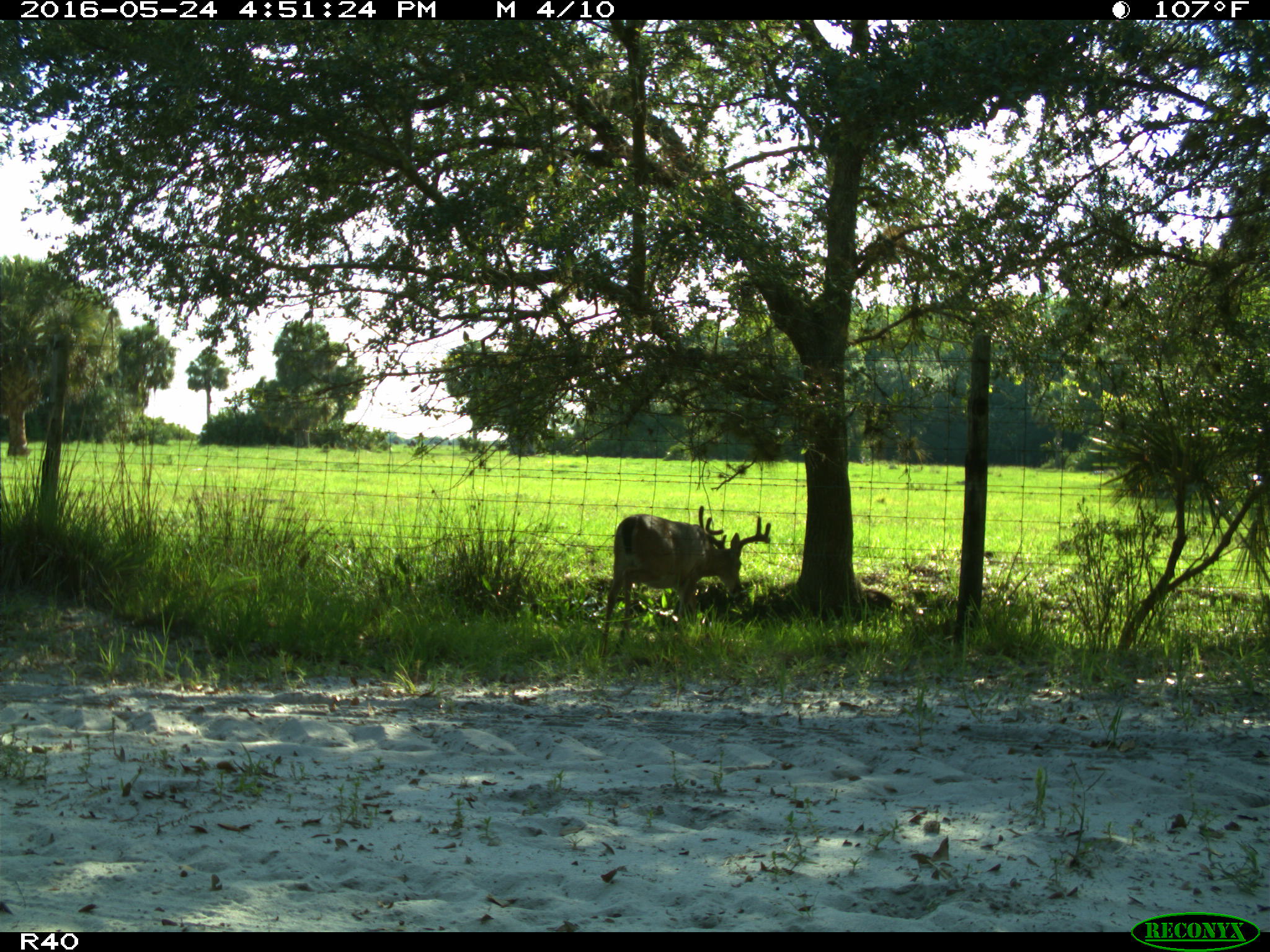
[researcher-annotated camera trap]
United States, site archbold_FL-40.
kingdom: Animalia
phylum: Chordata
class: Mammalia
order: Artiodactyla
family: Cervidae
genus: Odocoileus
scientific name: Odocoileus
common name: deer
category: unidentified deer